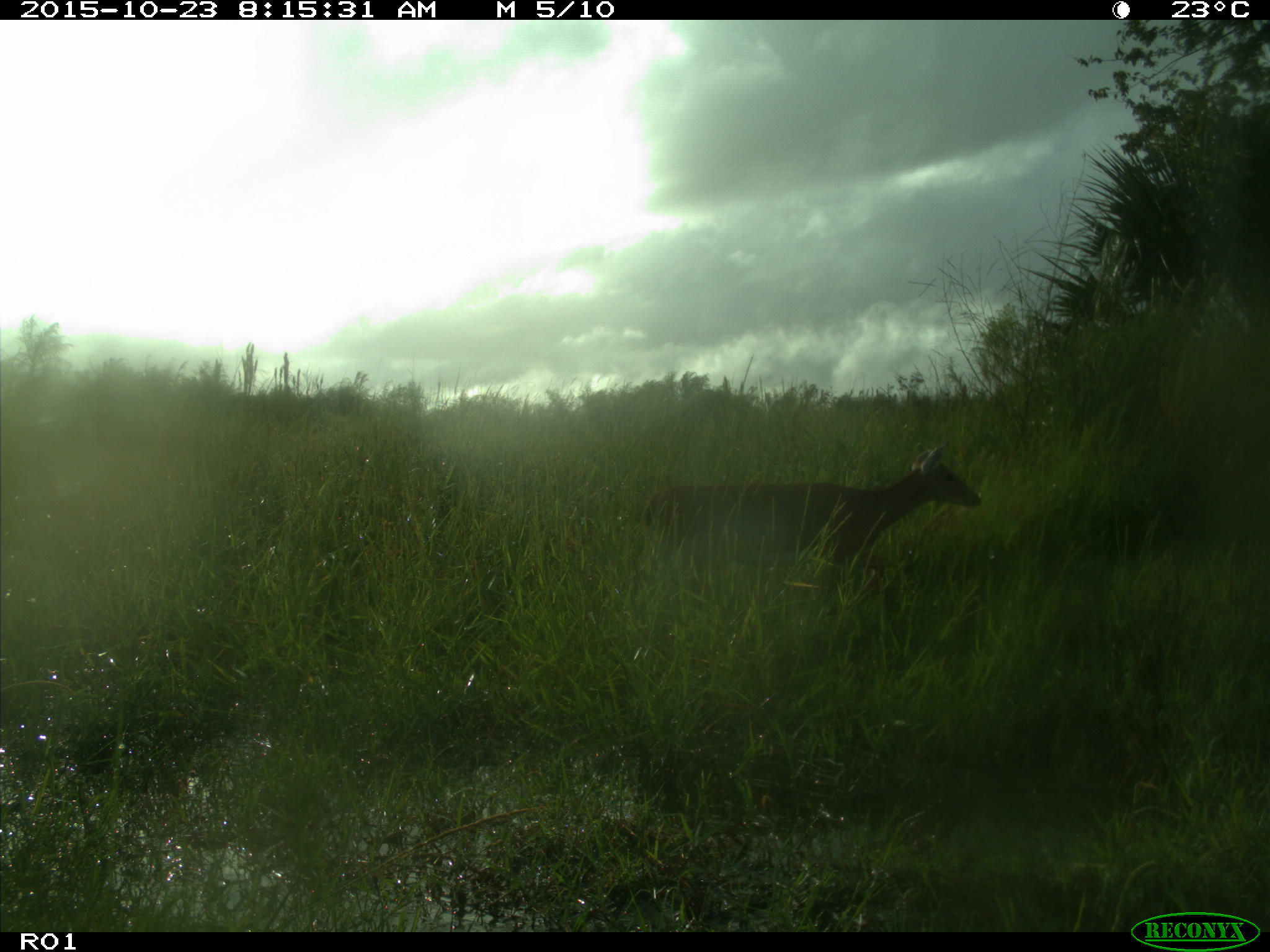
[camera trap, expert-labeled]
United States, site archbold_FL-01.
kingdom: Animalia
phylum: Chordata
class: Mammalia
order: Artiodactyla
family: Cervidae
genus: Odocoileus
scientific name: Odocoileus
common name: deer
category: unidentified deer